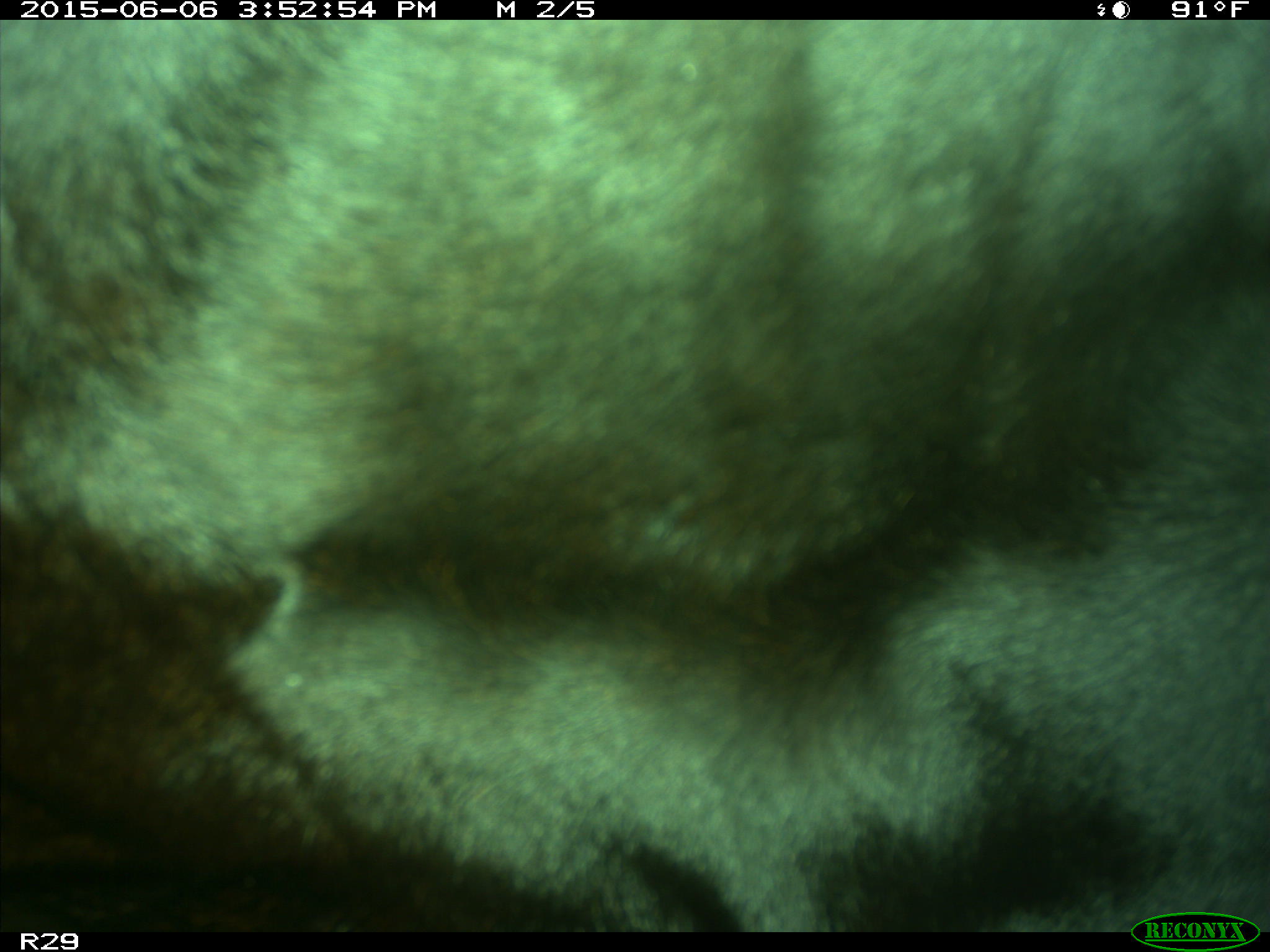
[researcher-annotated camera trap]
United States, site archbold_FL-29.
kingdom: Animalia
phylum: Chordata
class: Mammalia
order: Artiodactyla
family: Bovidae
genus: Bos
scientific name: Bos taurus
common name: domestic cow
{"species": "Bos taurus (domestic cow)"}